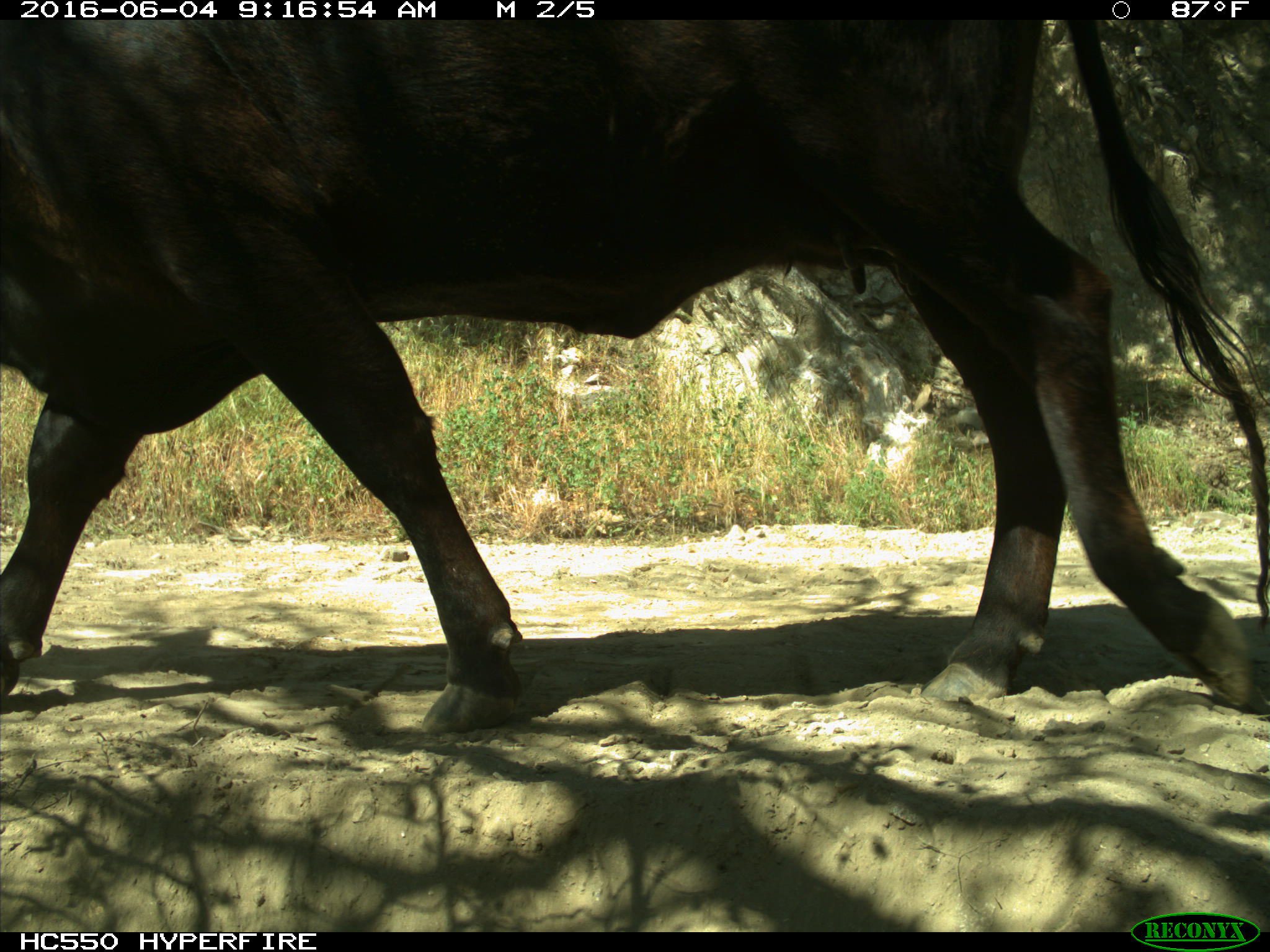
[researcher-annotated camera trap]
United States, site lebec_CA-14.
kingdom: Animalia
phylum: Chordata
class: Mammalia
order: Artiodactyla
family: Bovidae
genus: Bos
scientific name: Bos taurus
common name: domestic cow